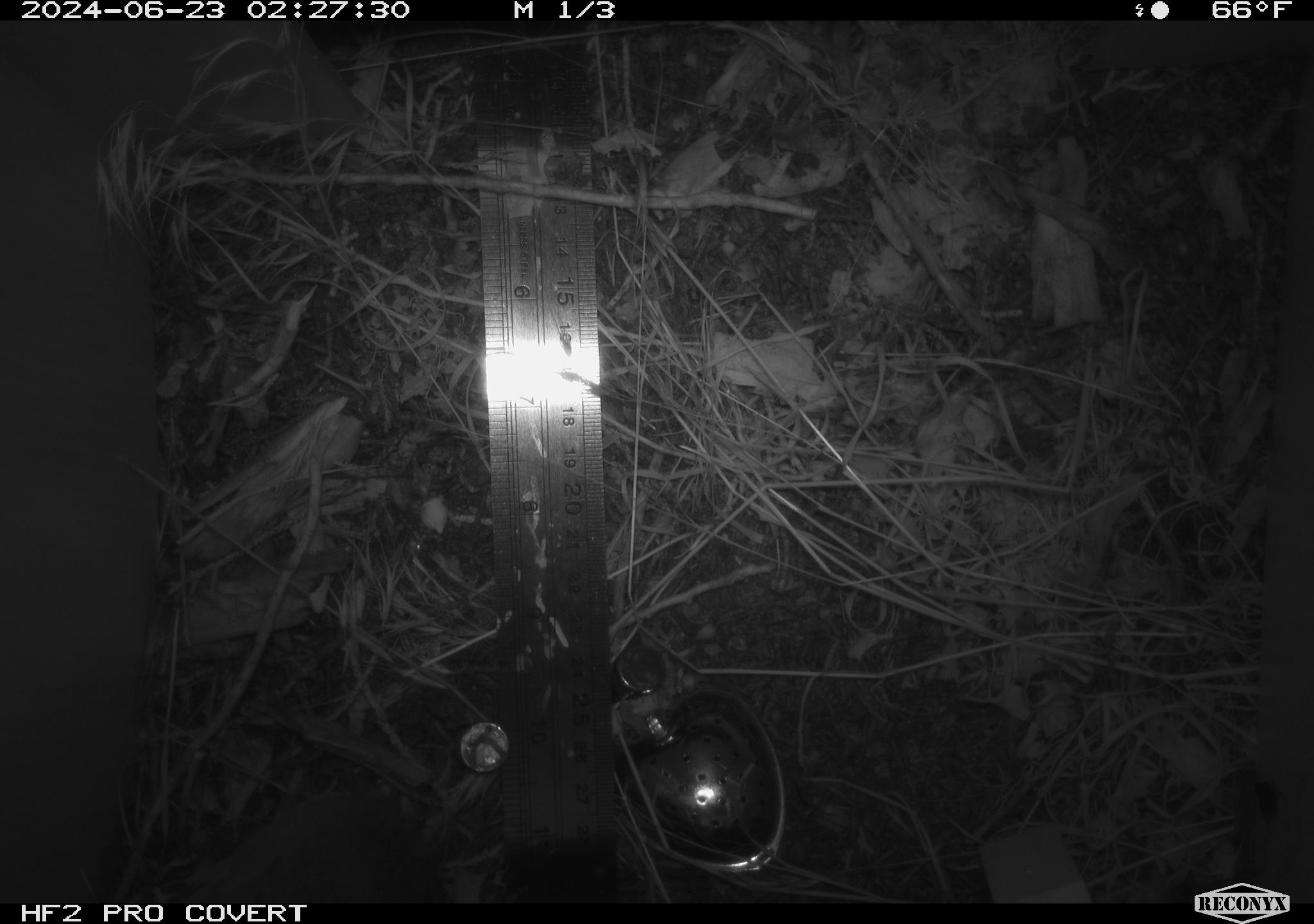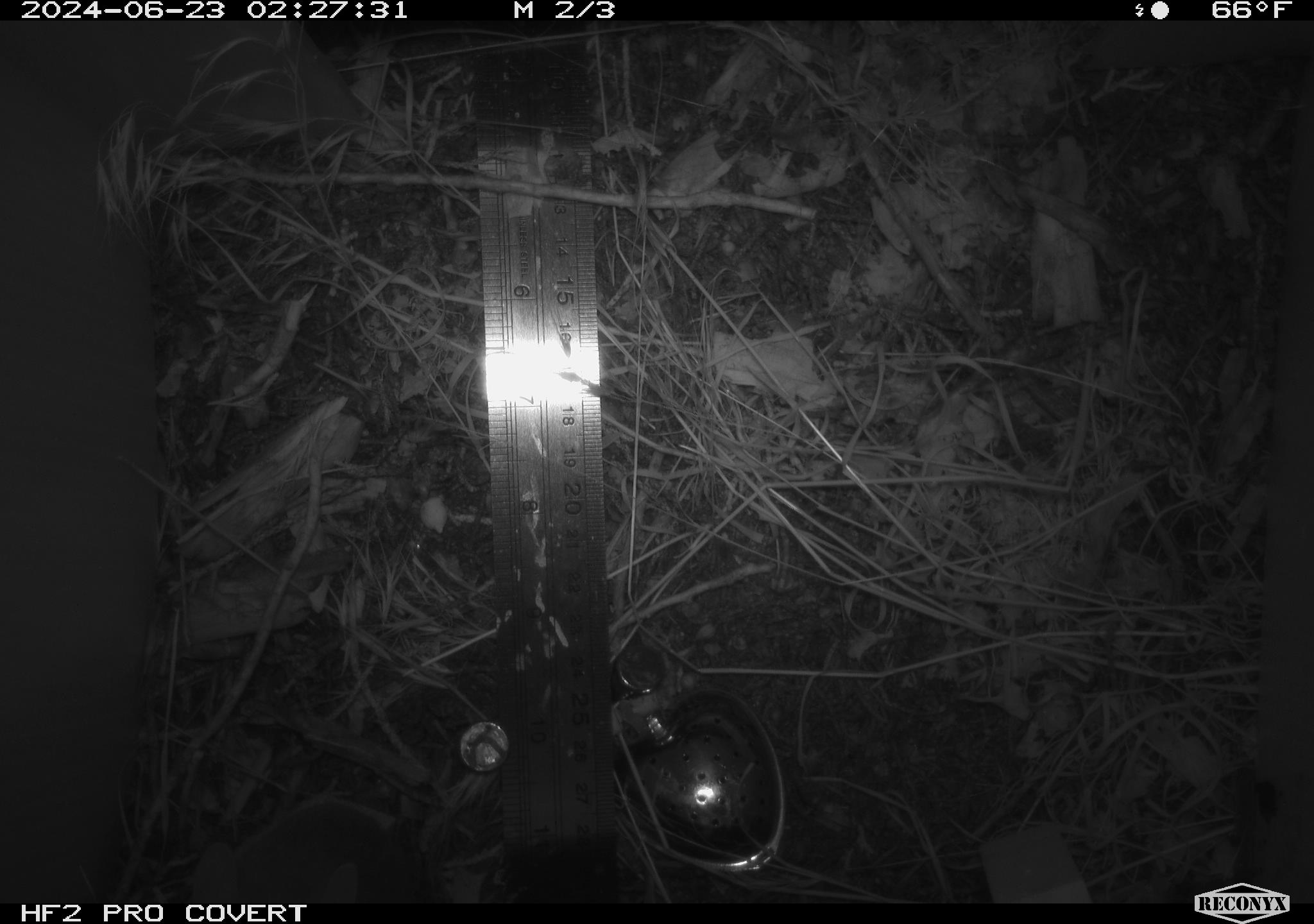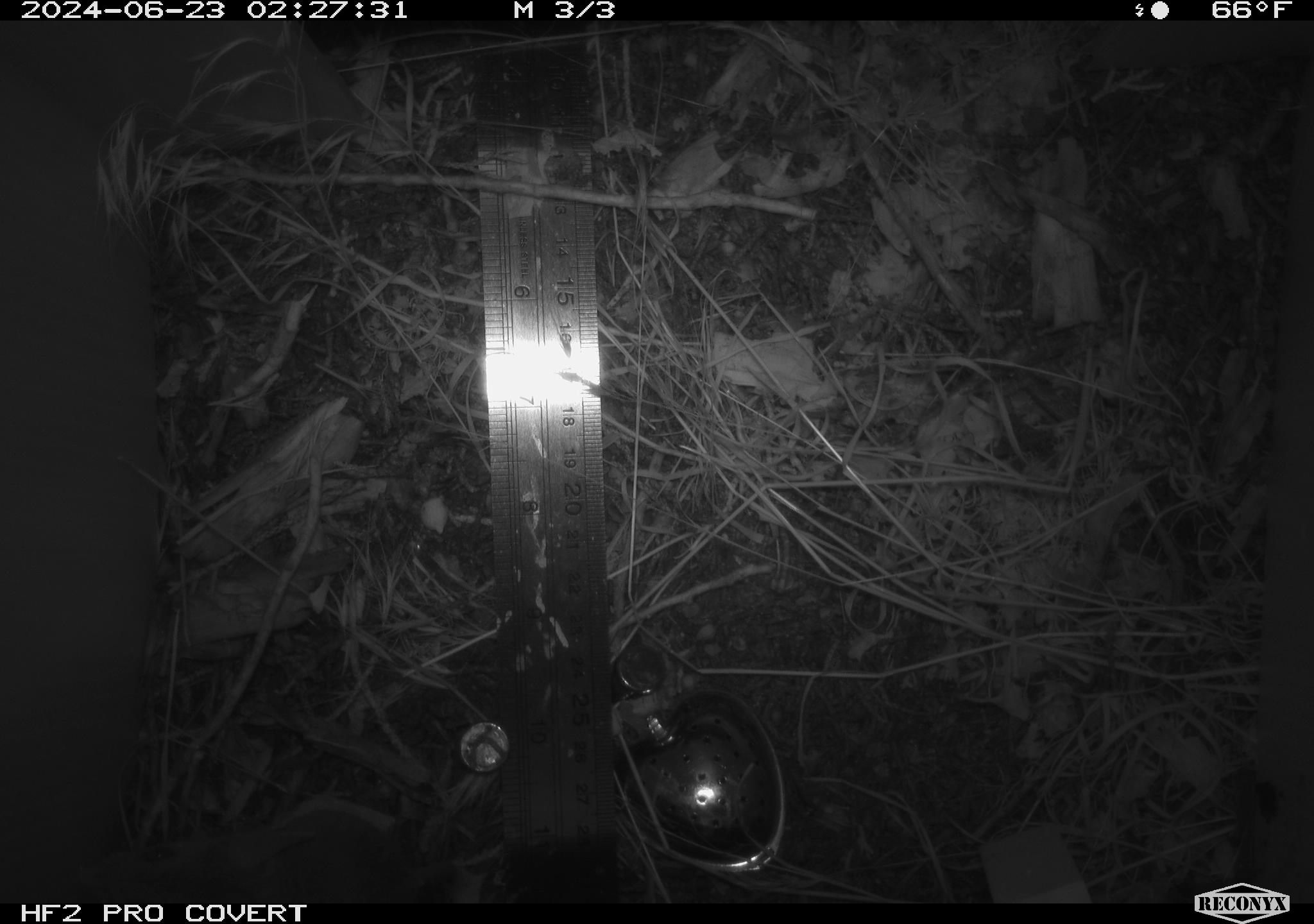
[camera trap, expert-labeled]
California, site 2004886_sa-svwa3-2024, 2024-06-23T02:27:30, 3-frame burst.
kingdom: Animalia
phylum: Chordata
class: Mammalia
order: Rodentia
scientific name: Rodentia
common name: mouse species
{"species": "mouse species (Rodentia)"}